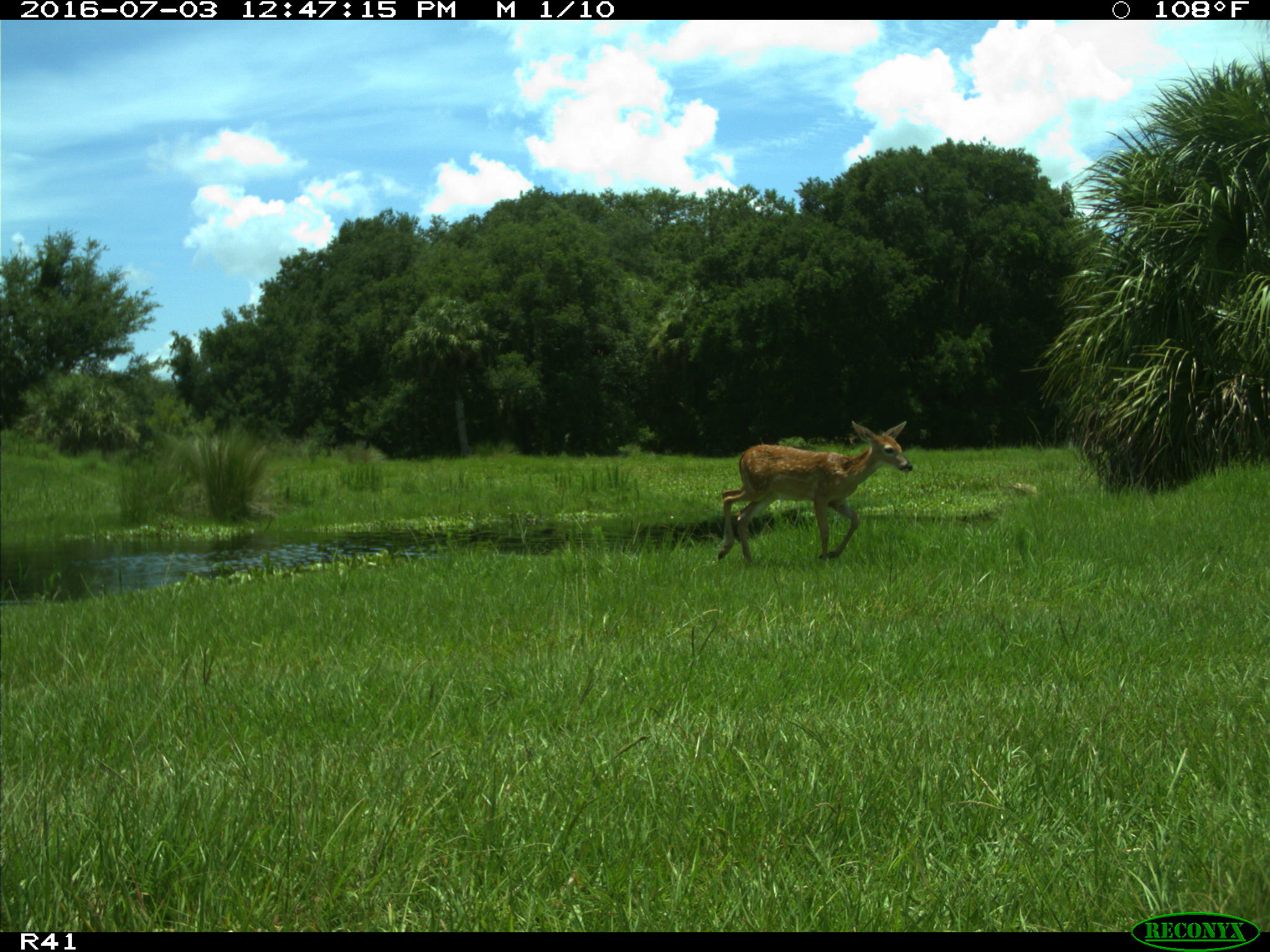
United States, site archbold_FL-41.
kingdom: Animalia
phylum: Chordata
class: Mammalia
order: Artiodactyla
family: Cervidae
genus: Odocoileus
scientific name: Odocoileus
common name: deer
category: unidentified deer